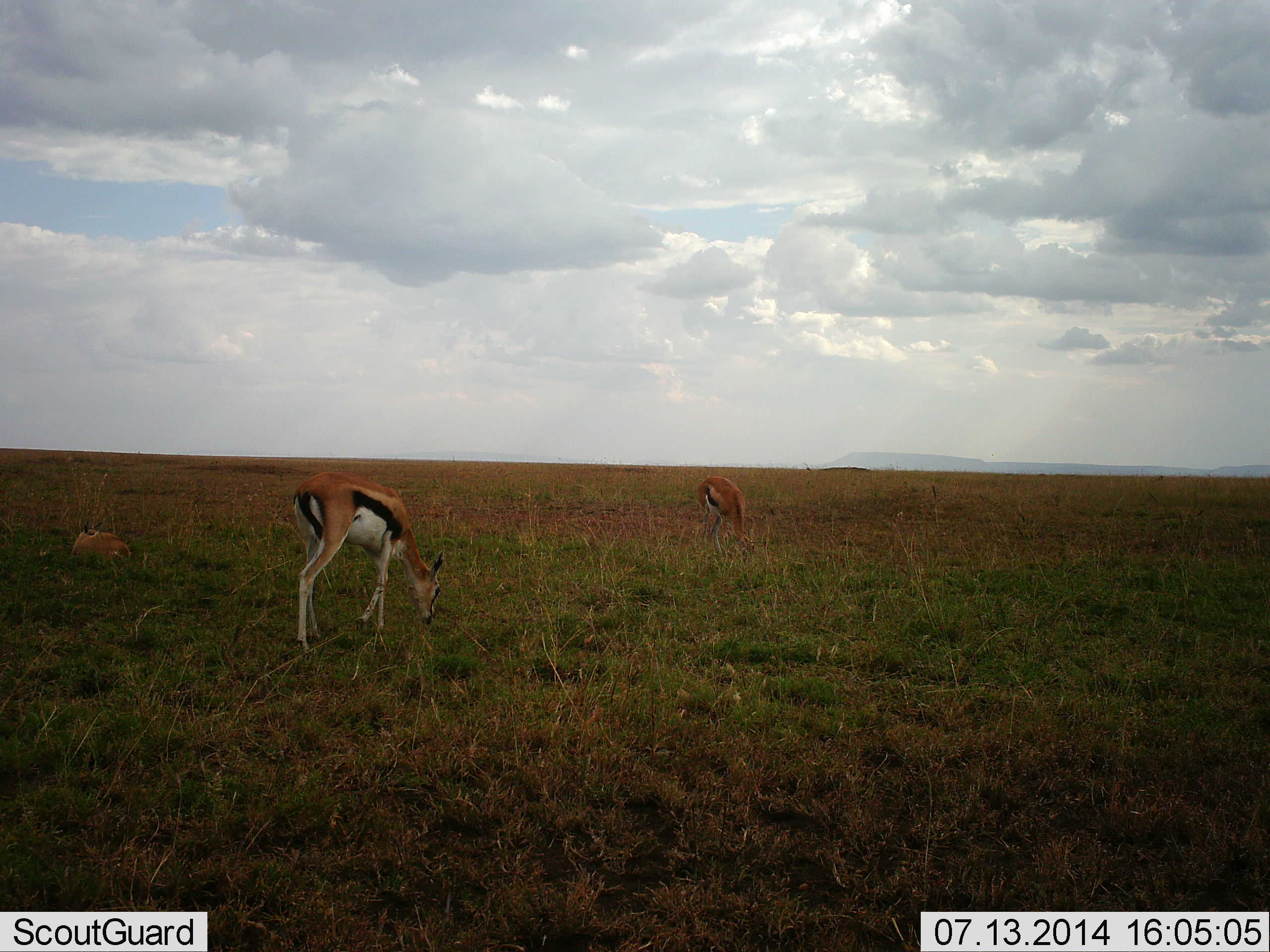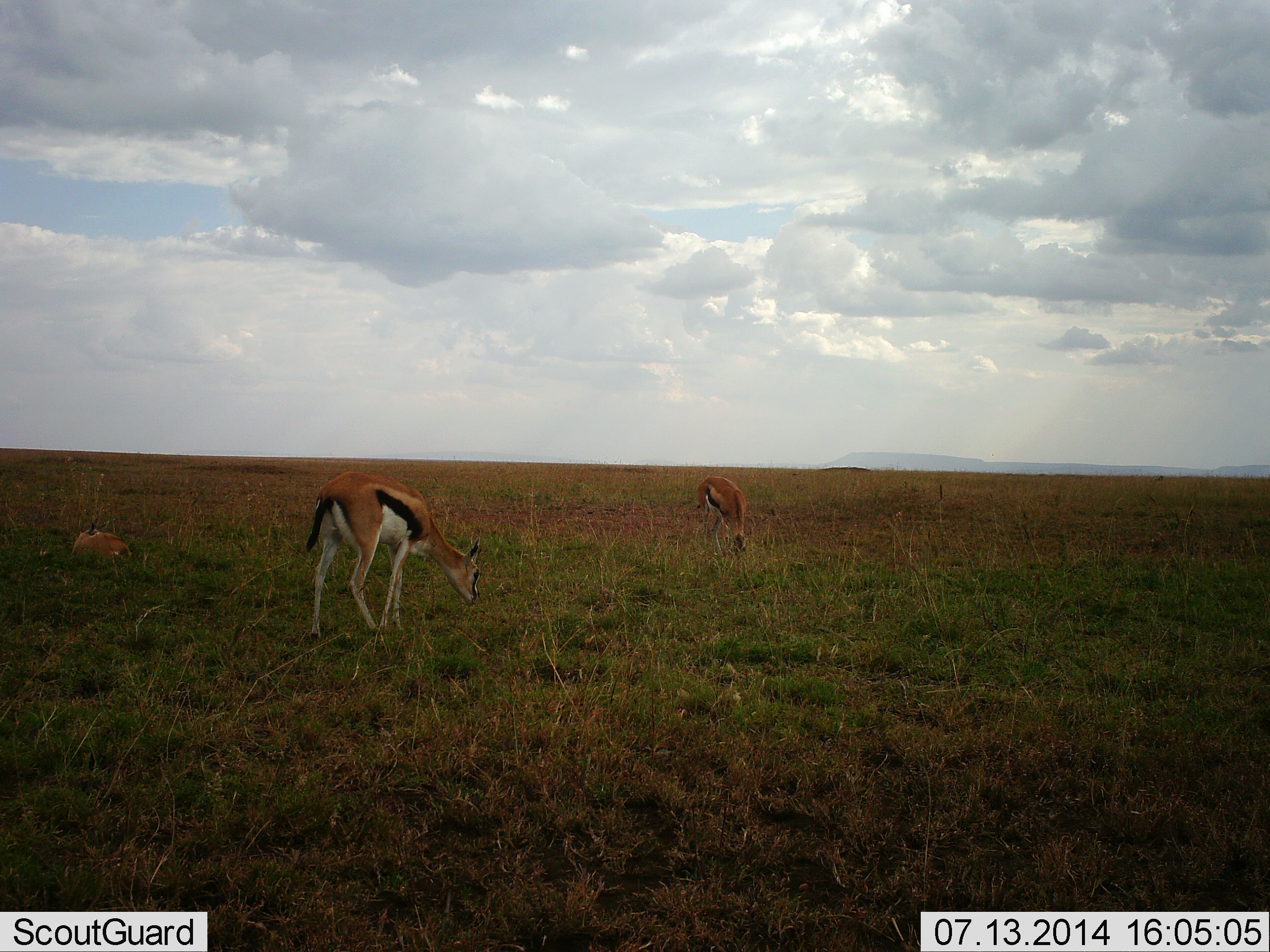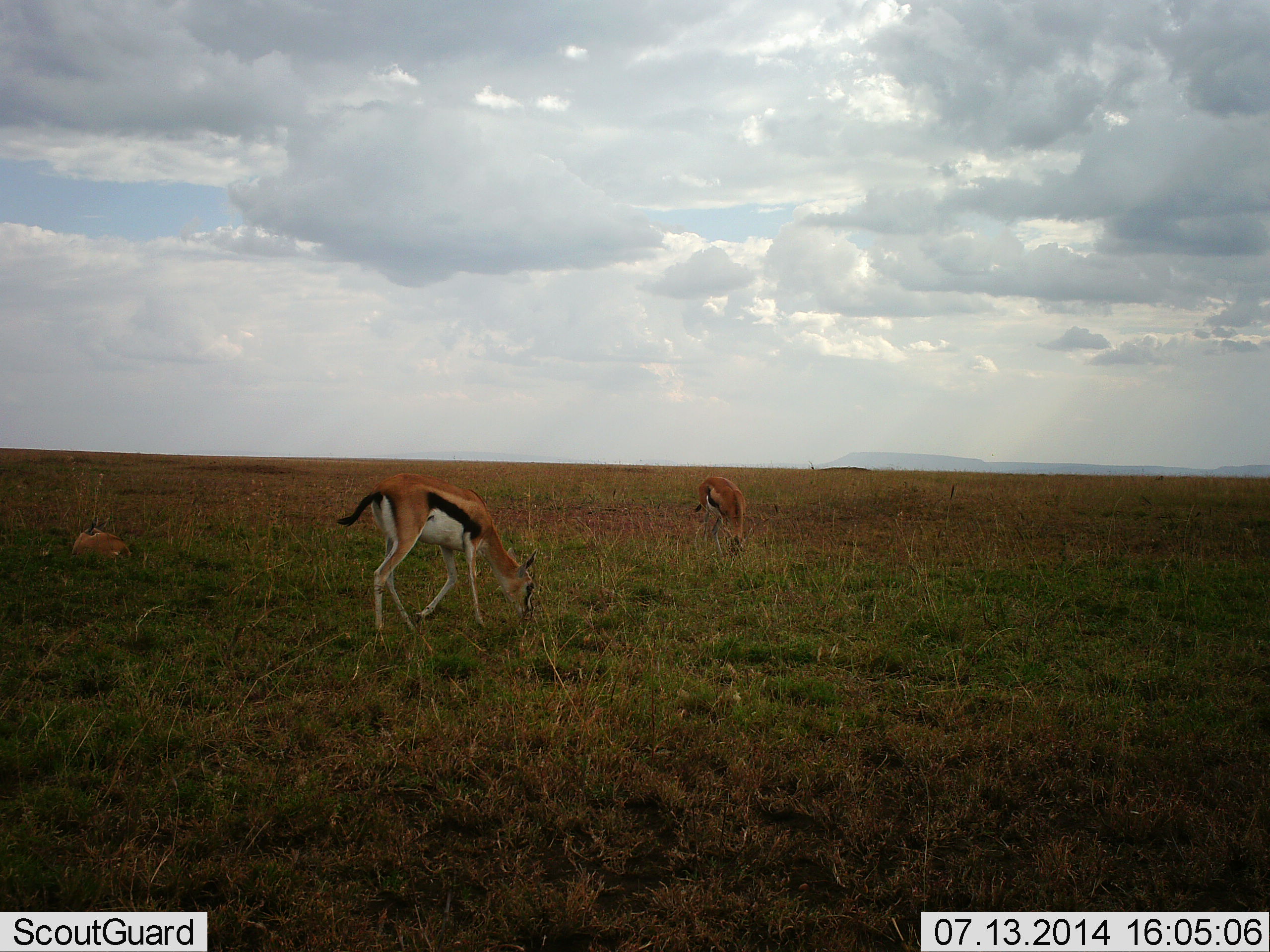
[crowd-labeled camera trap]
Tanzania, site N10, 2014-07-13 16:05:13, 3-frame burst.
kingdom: Animalia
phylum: Chordata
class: Mammalia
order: Artiodactyla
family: Bovidae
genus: Eudorcas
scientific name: Eudorcas thomsonii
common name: thomson's gazelle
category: gazellethomsons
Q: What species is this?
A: Gazellethomsons (thomson's gazelle) (Eudorcas thomsonii).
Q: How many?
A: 3.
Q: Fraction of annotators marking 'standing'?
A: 40%.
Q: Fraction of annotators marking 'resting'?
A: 70%.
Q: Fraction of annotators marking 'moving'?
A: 10%.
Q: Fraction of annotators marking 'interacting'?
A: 0%.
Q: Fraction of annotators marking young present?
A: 10%.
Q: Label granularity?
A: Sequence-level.